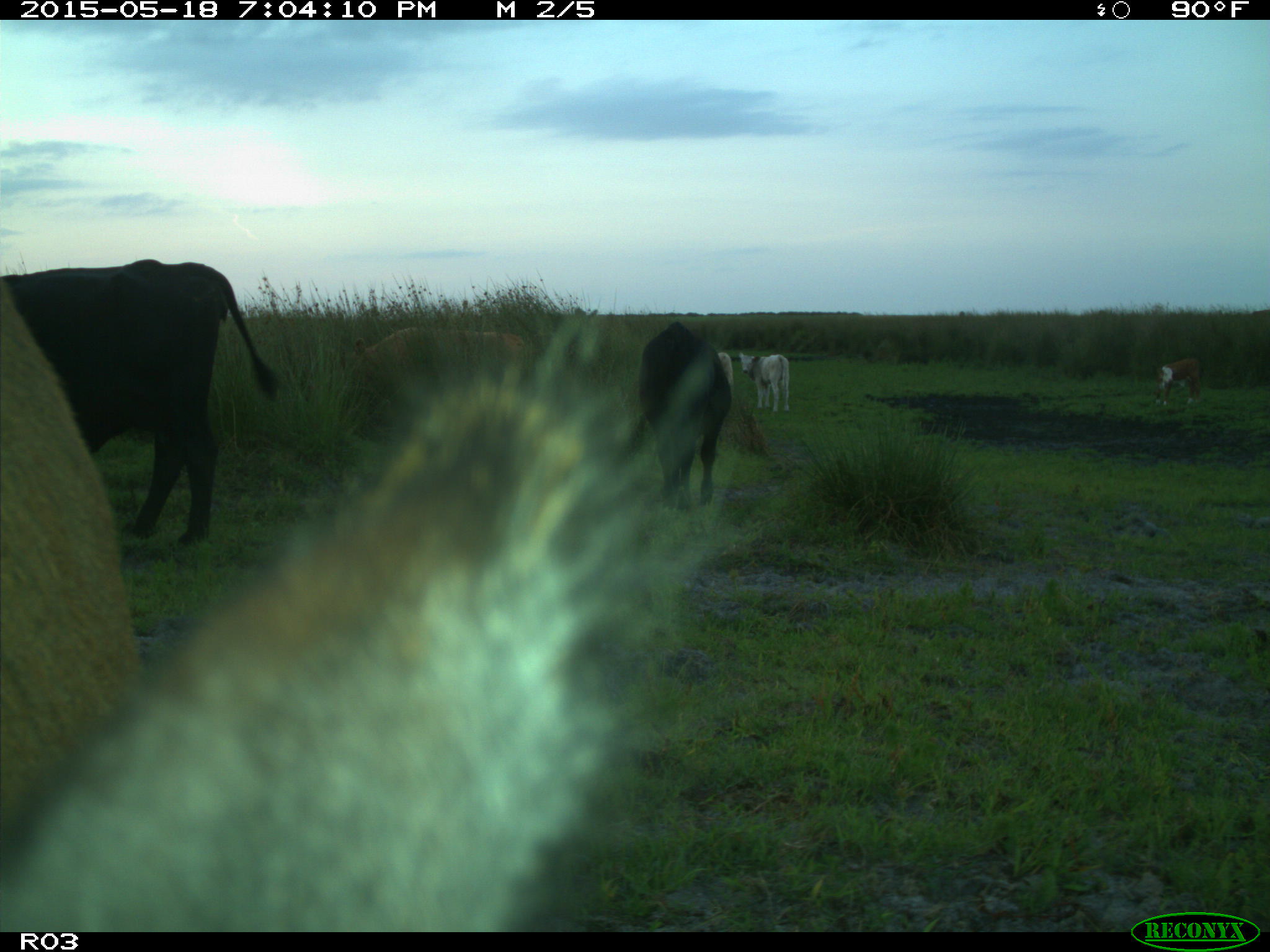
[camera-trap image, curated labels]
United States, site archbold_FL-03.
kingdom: Animalia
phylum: Chordata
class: Mammalia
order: Artiodactyla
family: Bovidae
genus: Bos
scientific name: Bos taurus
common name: domestic cow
Bos taurus (domestic cow).